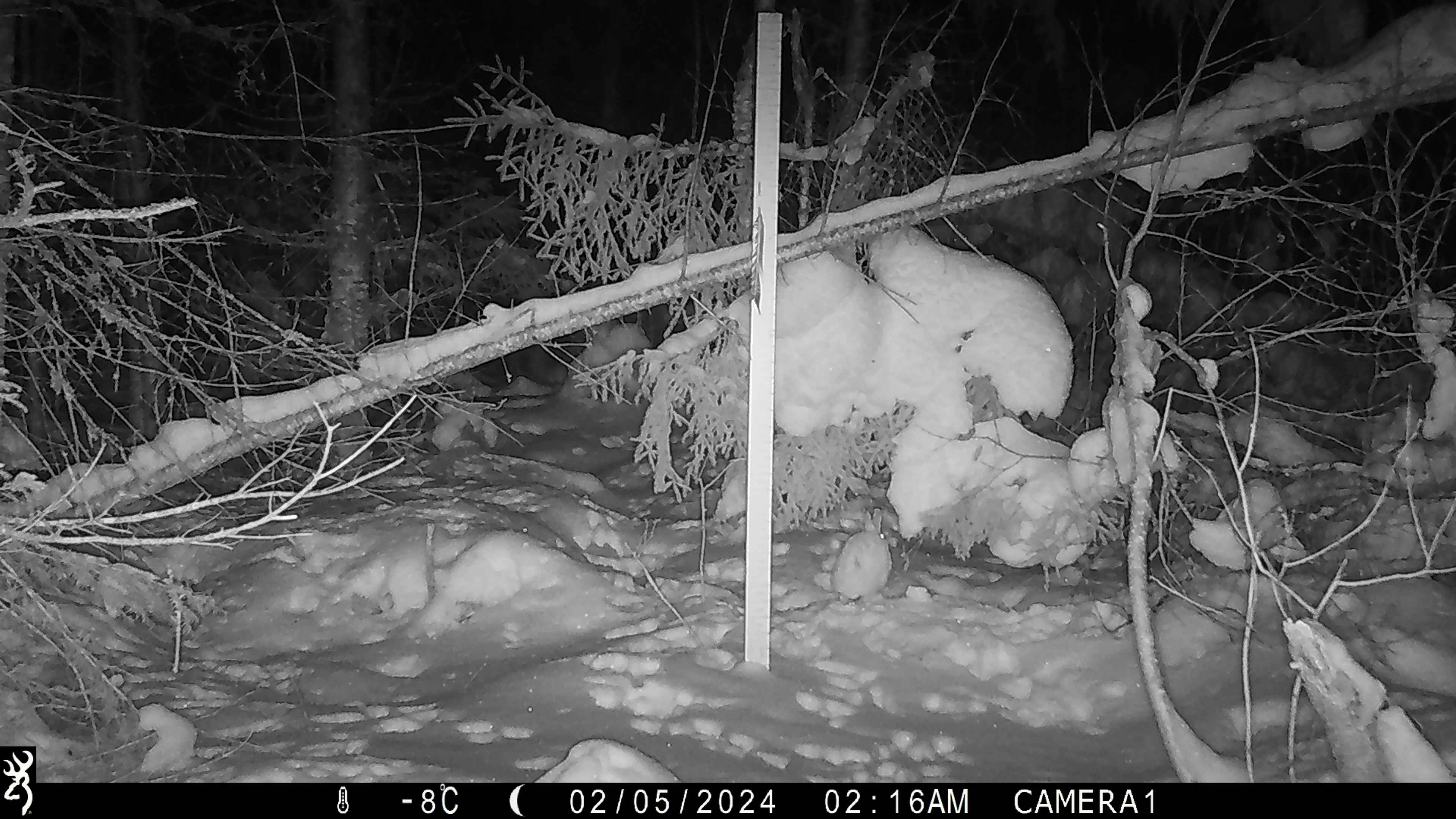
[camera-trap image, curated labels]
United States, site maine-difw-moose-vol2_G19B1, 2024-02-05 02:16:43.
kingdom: Animalia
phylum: Chordata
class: Mammalia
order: Lagomorpha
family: Leporidae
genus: Lepus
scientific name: Lepus americanus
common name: snowshoe hare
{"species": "snowshoe hare (Lepus americanus)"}